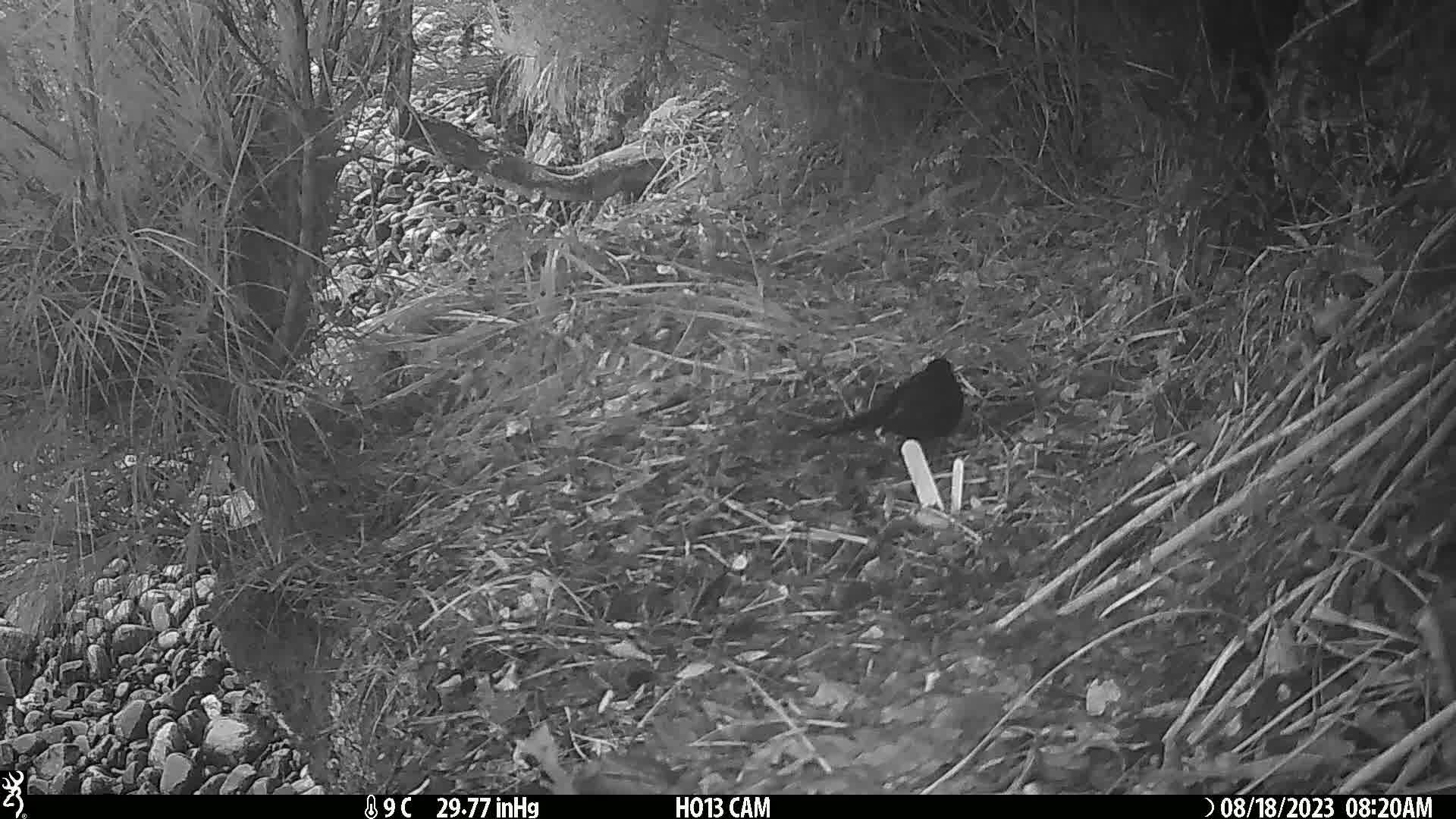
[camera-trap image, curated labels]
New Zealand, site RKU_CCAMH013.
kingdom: Animalia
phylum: Chordata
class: Aves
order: Passeriformes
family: Turdidae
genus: Turdus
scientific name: Turdus merula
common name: eurasian blackbird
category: blackbird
Blackbird (eurasian blackbird) (Turdus merula).